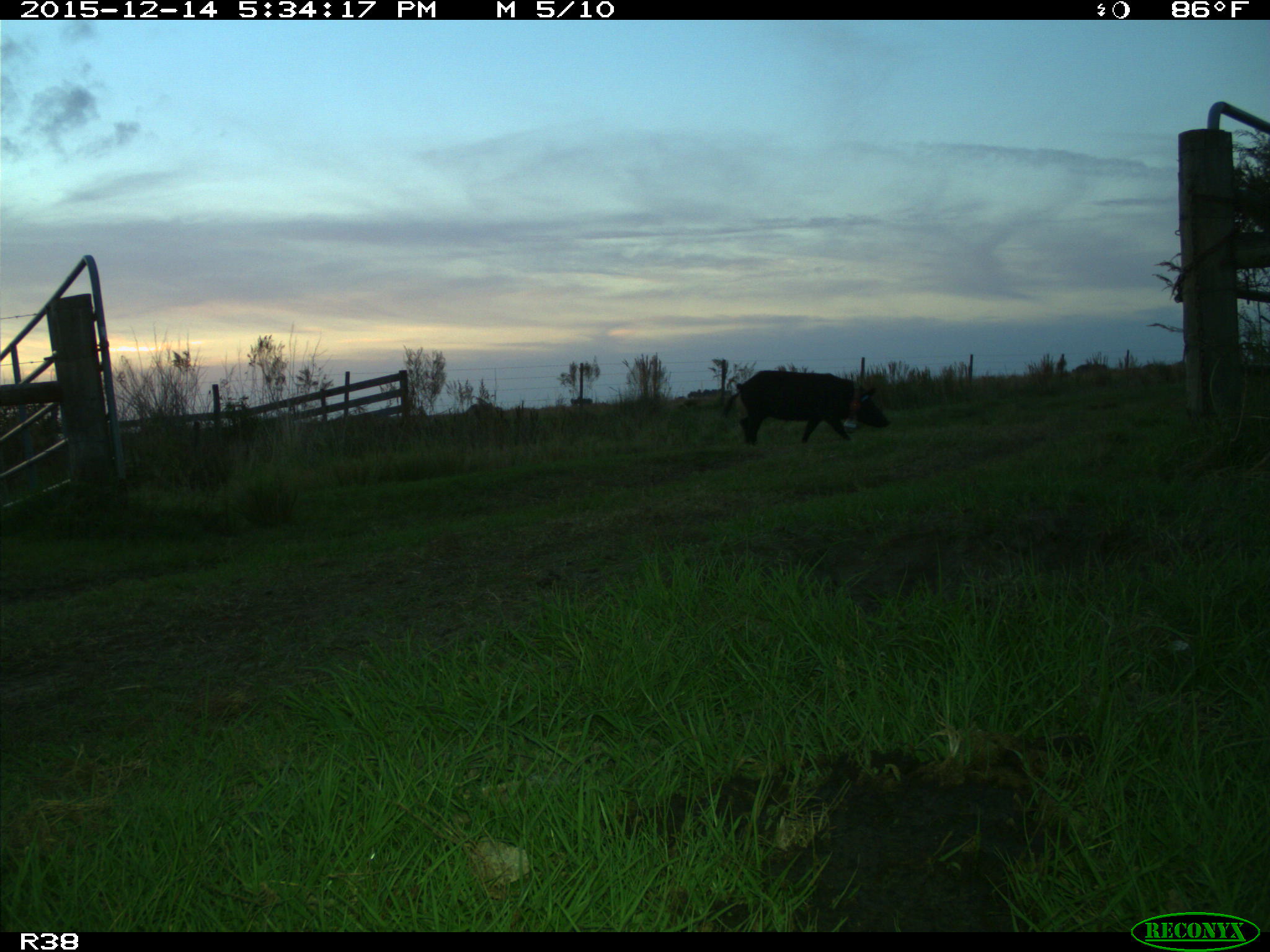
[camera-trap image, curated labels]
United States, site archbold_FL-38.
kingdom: Animalia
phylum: Chordata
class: Mammalia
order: Artiodactyla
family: Suidae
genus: Sus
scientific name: Sus scrofa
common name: wild boar